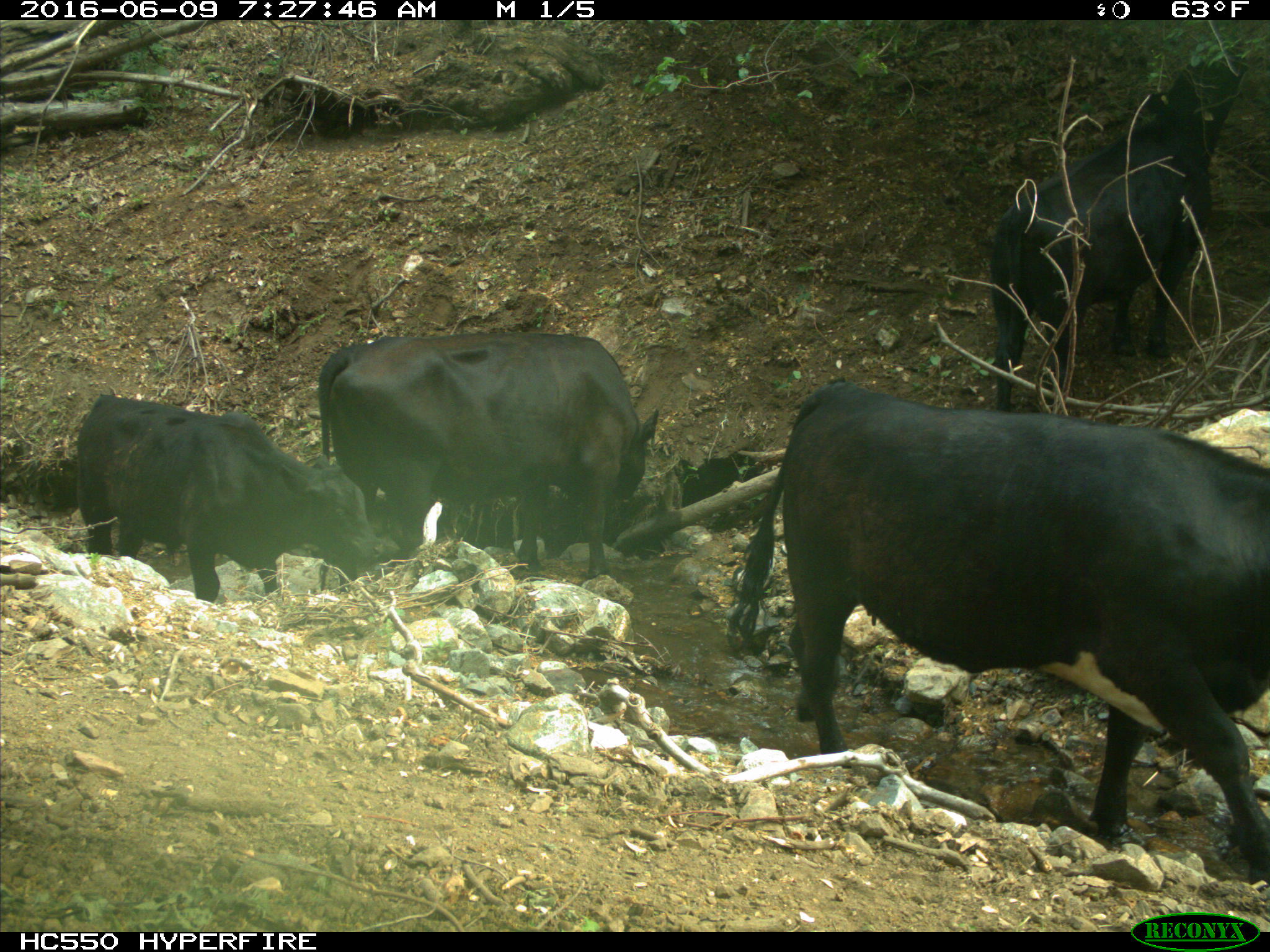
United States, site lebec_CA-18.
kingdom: Animalia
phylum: Chordata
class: Mammalia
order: Artiodactyla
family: Bovidae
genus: Bos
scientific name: Bos taurus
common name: domestic cow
Bos taurus (domestic cow).